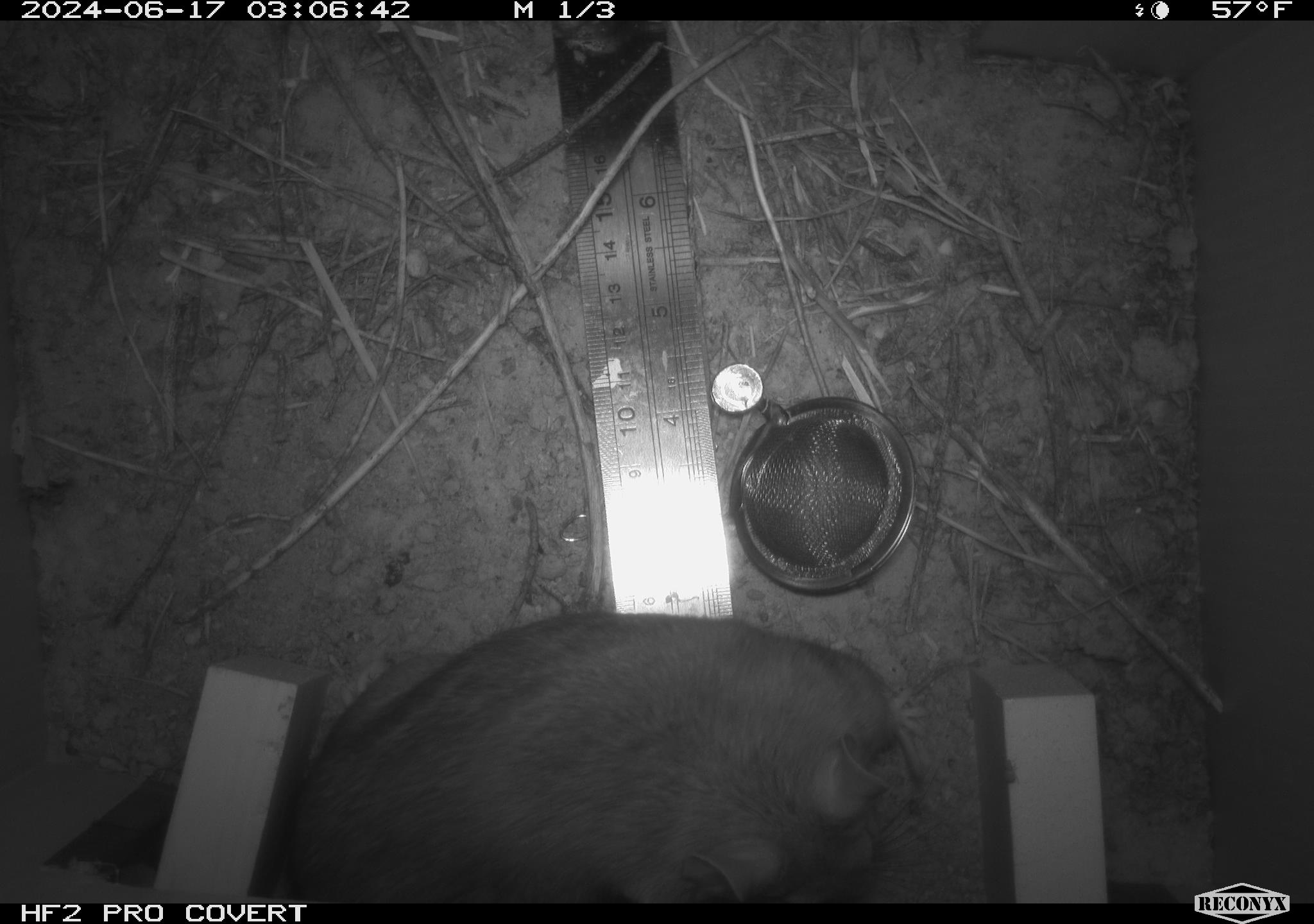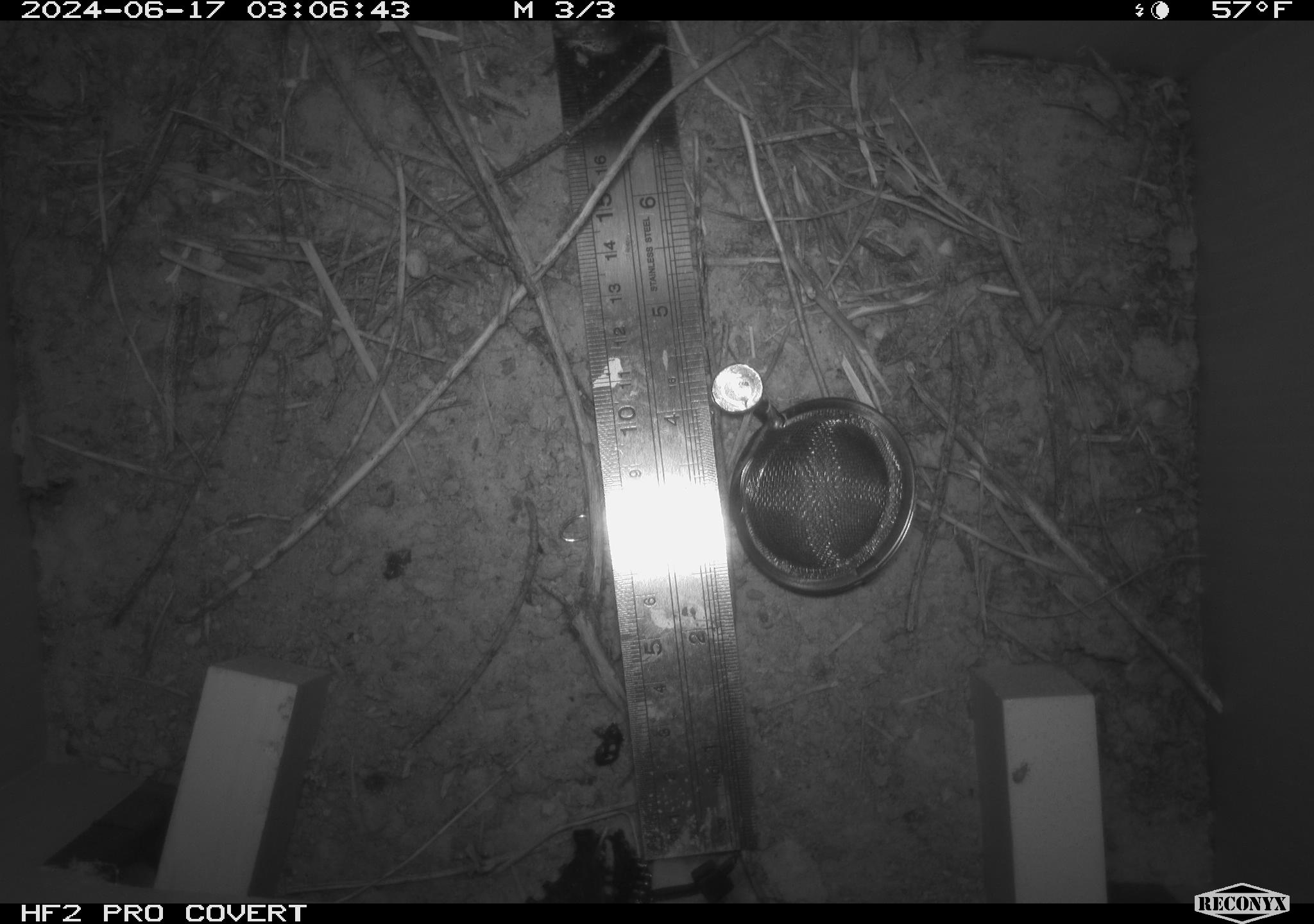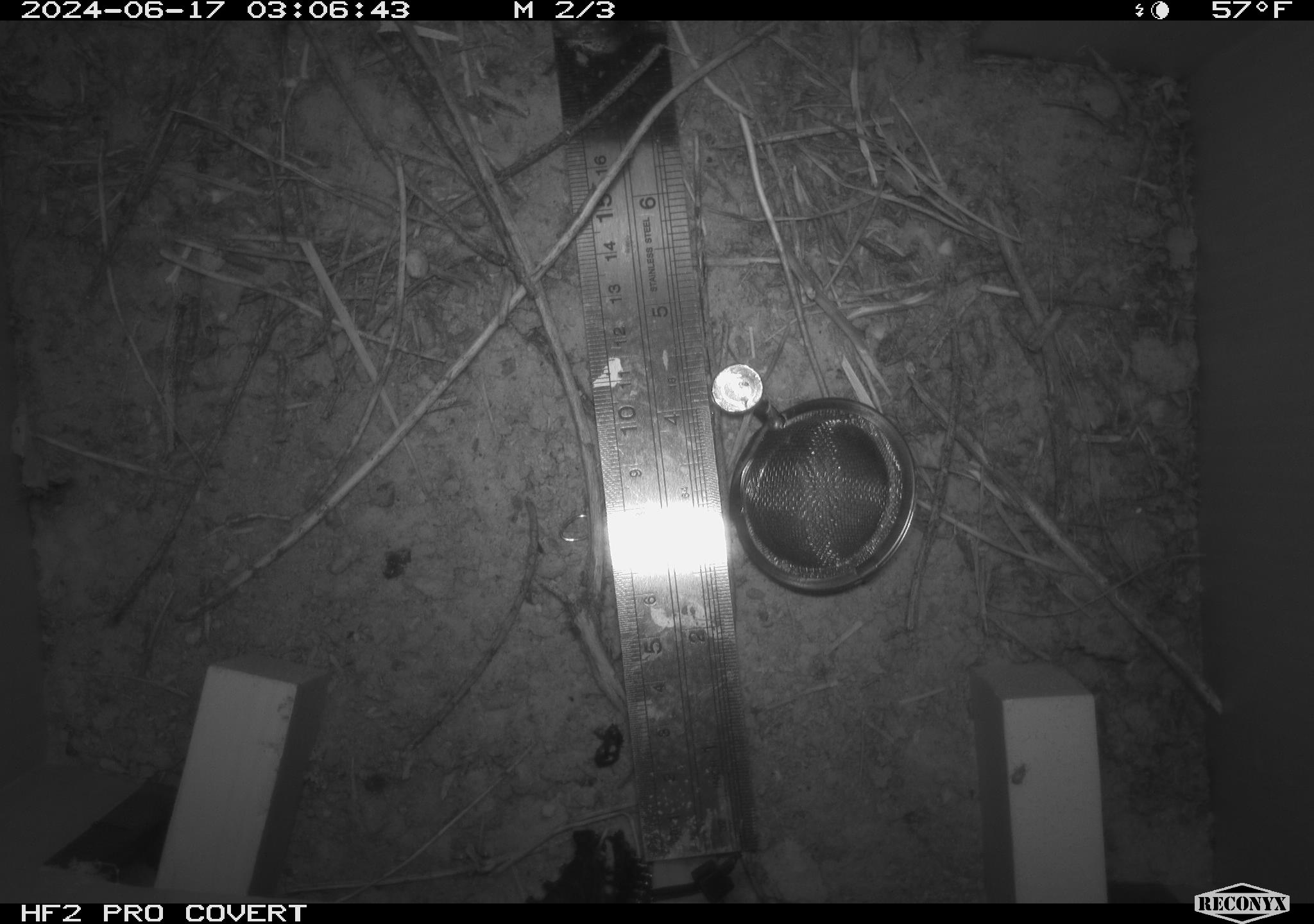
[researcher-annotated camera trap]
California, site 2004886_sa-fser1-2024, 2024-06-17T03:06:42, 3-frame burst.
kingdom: Animalia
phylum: Chordata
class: Mammalia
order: Rodentia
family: Sciuridae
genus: Neotamias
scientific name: Neotamias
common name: western chipmunks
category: neotamias species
Neotamias species (western chipmunks) (Neotamias).